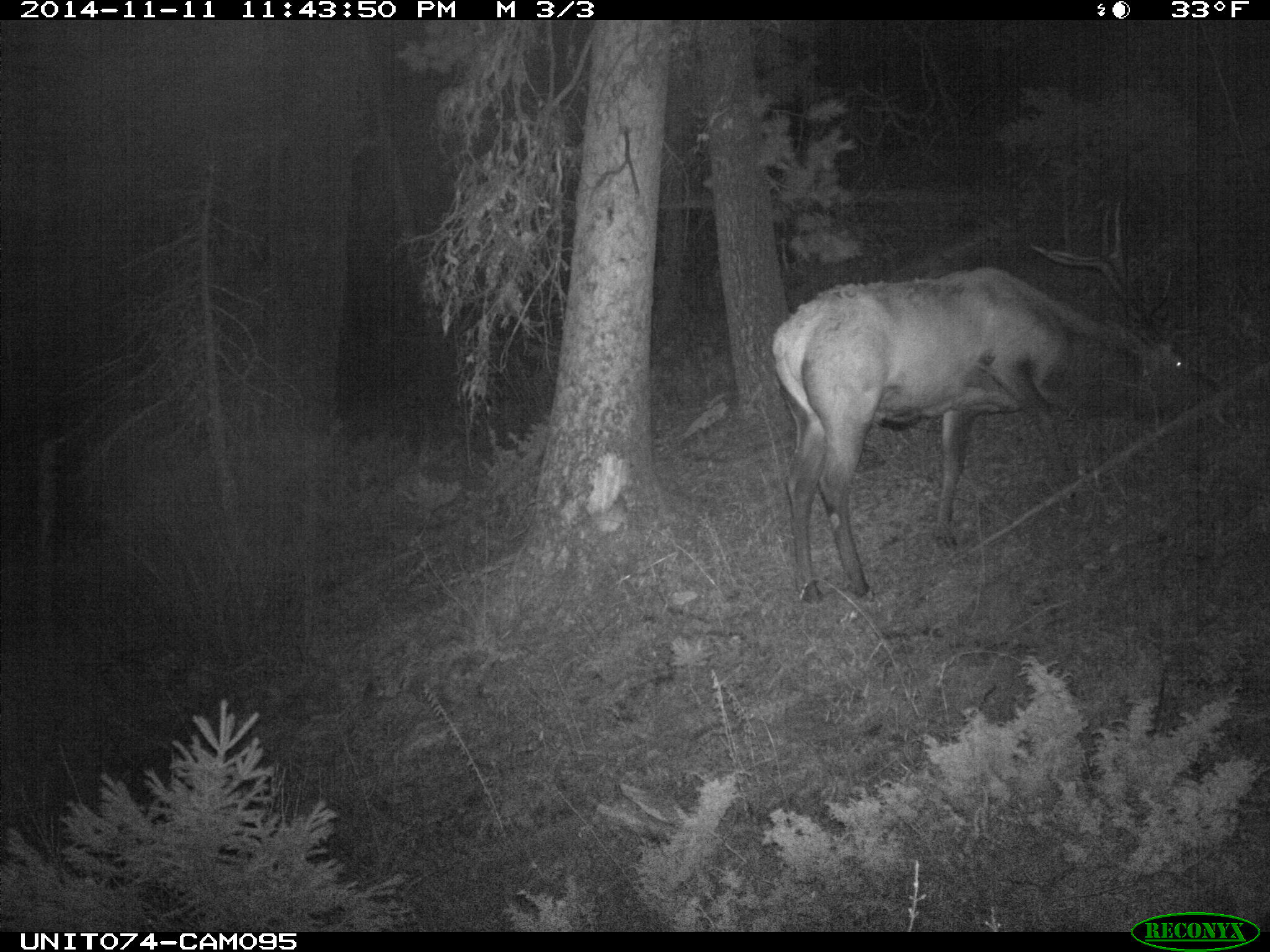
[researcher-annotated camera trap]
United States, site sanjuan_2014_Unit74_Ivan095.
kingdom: Animalia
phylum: Chordata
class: Mammalia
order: Artiodactyla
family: Cervidae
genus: Cervus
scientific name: Cervus elaphus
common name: red deer